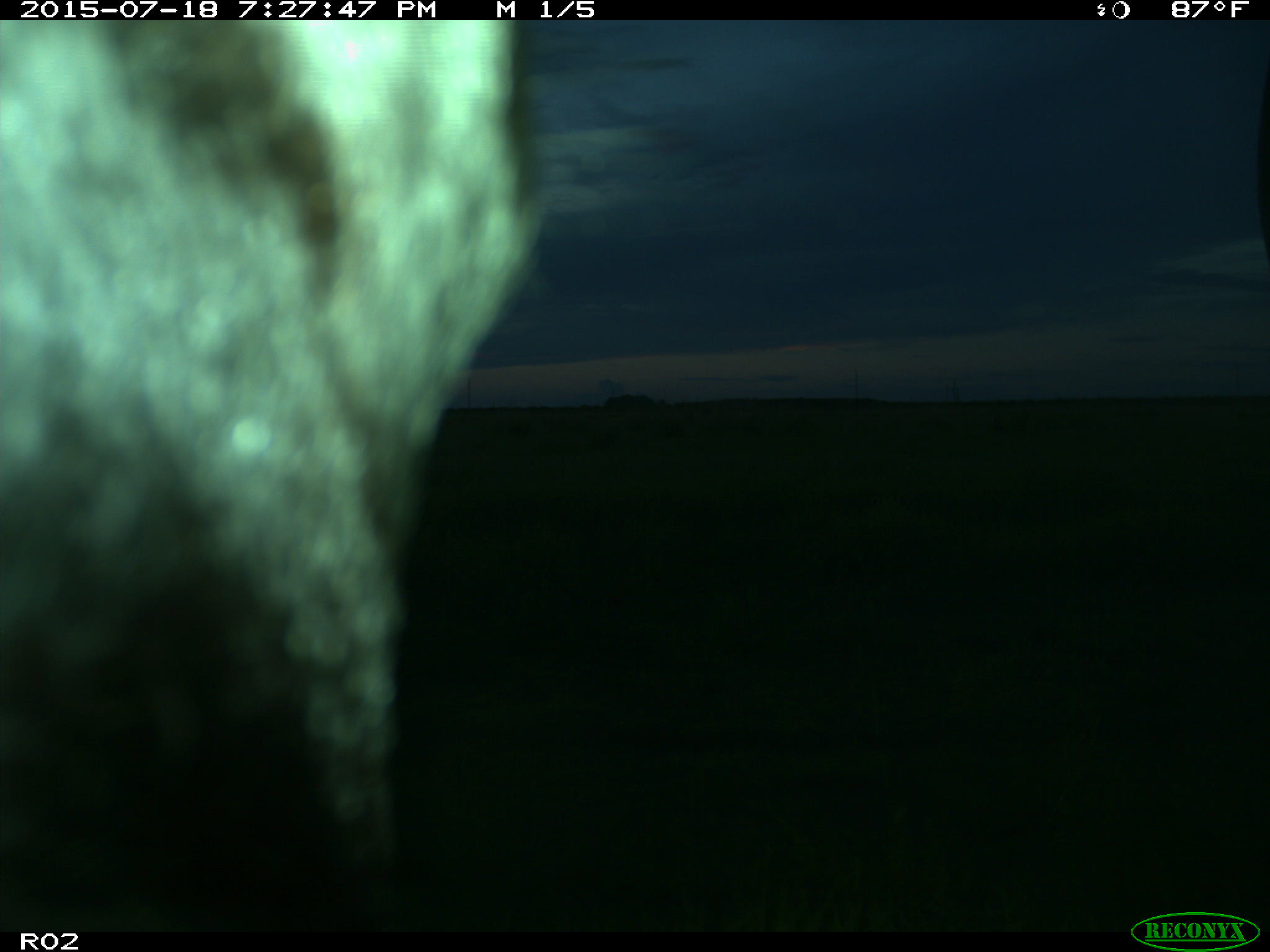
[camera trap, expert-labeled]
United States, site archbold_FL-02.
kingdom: Animalia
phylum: Chordata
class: Mammalia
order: Artiodactyla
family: Bovidae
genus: Bos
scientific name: Bos taurus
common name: domestic cow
Bos taurus (domestic cow).